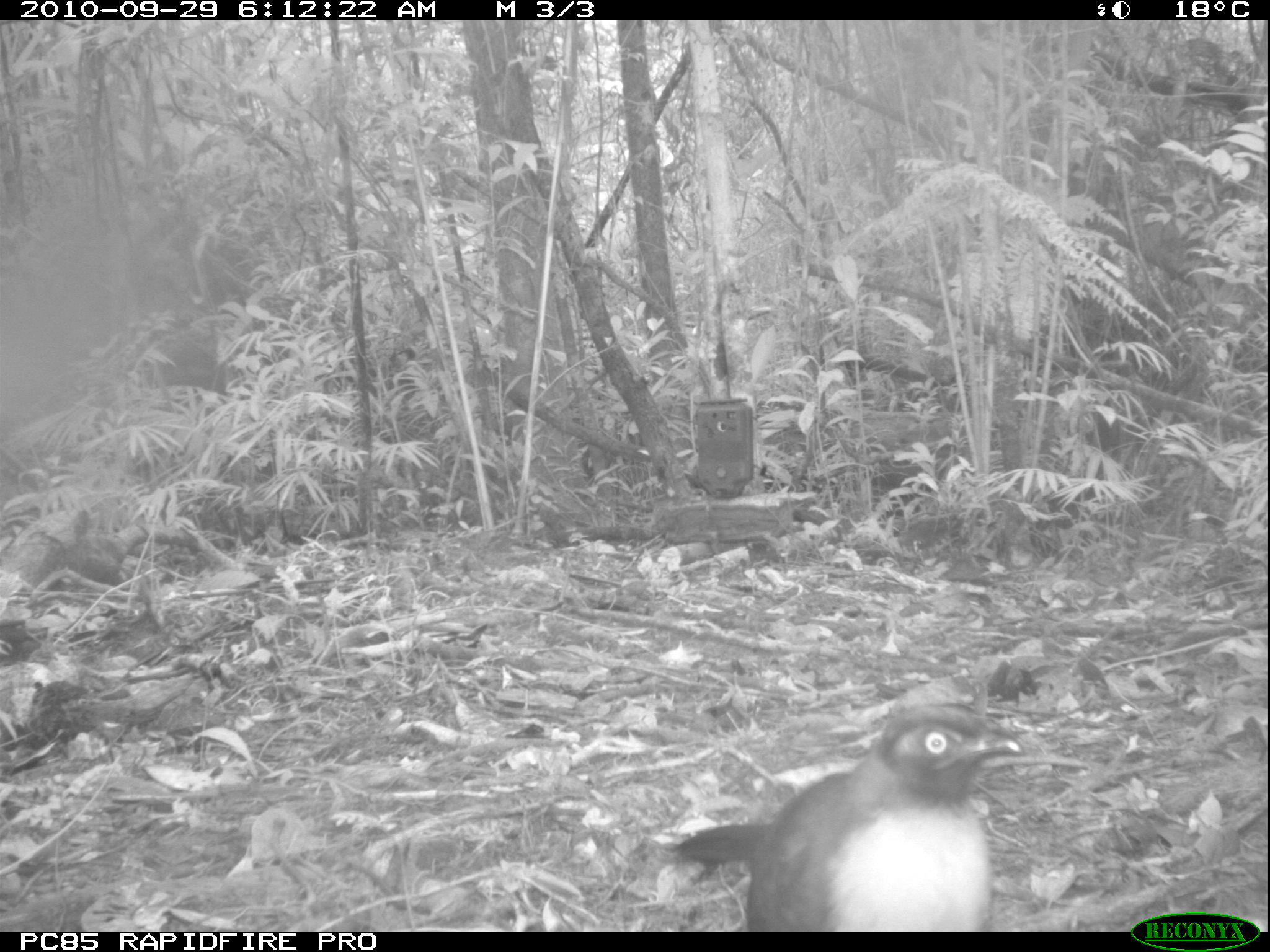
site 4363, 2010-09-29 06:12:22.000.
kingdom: Animalia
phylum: Chordata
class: Aves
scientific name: Aves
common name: bird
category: unknown bird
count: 1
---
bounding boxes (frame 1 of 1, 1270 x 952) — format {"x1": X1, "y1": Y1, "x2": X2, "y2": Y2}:
unknown bird: {"x1": 660, "y1": 698, "x2": 1028, "y2": 931}